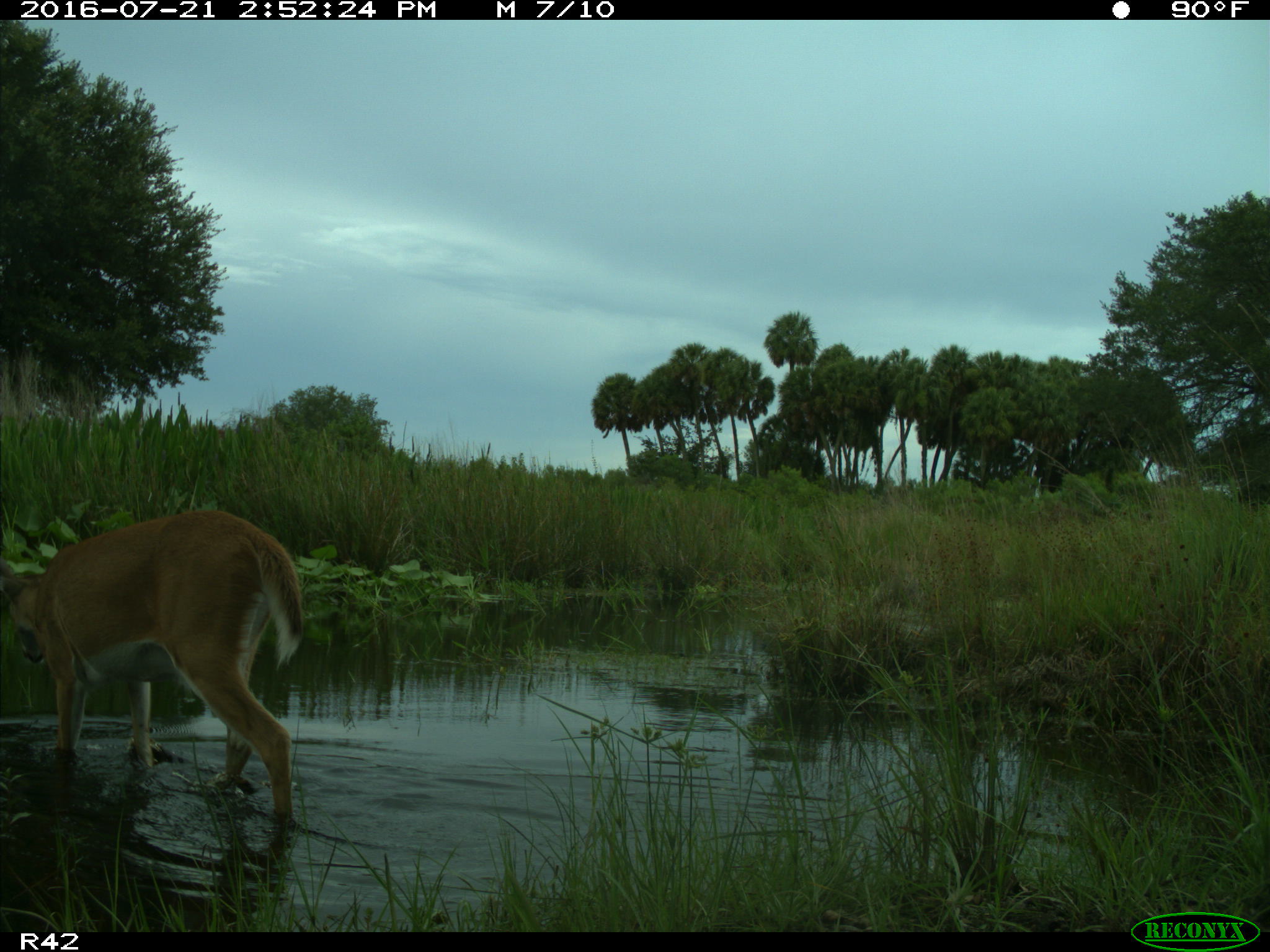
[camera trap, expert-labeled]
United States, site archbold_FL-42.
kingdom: Animalia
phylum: Chordata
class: Mammalia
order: Artiodactyla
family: Cervidae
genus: Odocoileus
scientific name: Odocoileus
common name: deer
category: unidentified deer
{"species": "unidentified deer (deer) (Odocoileus)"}